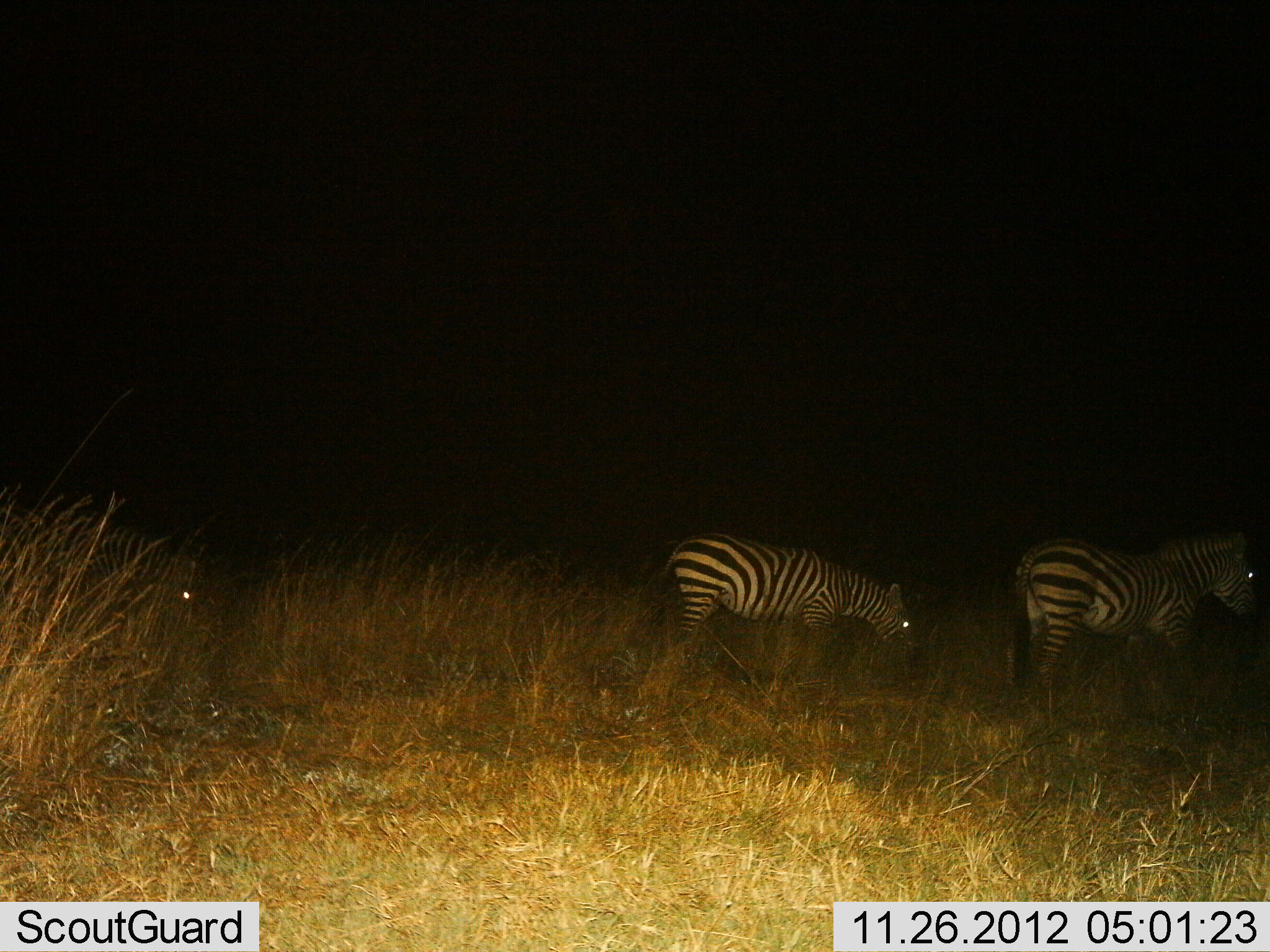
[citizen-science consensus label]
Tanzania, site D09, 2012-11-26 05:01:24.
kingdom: Animalia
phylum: Chordata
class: Mammalia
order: Perissodactyla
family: Equidae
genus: Equus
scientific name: Equus quagga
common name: plains zebra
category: zebra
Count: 3.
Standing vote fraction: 70%.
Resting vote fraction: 0%.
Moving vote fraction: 20%.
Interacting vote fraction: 0%.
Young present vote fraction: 10%.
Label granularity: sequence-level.